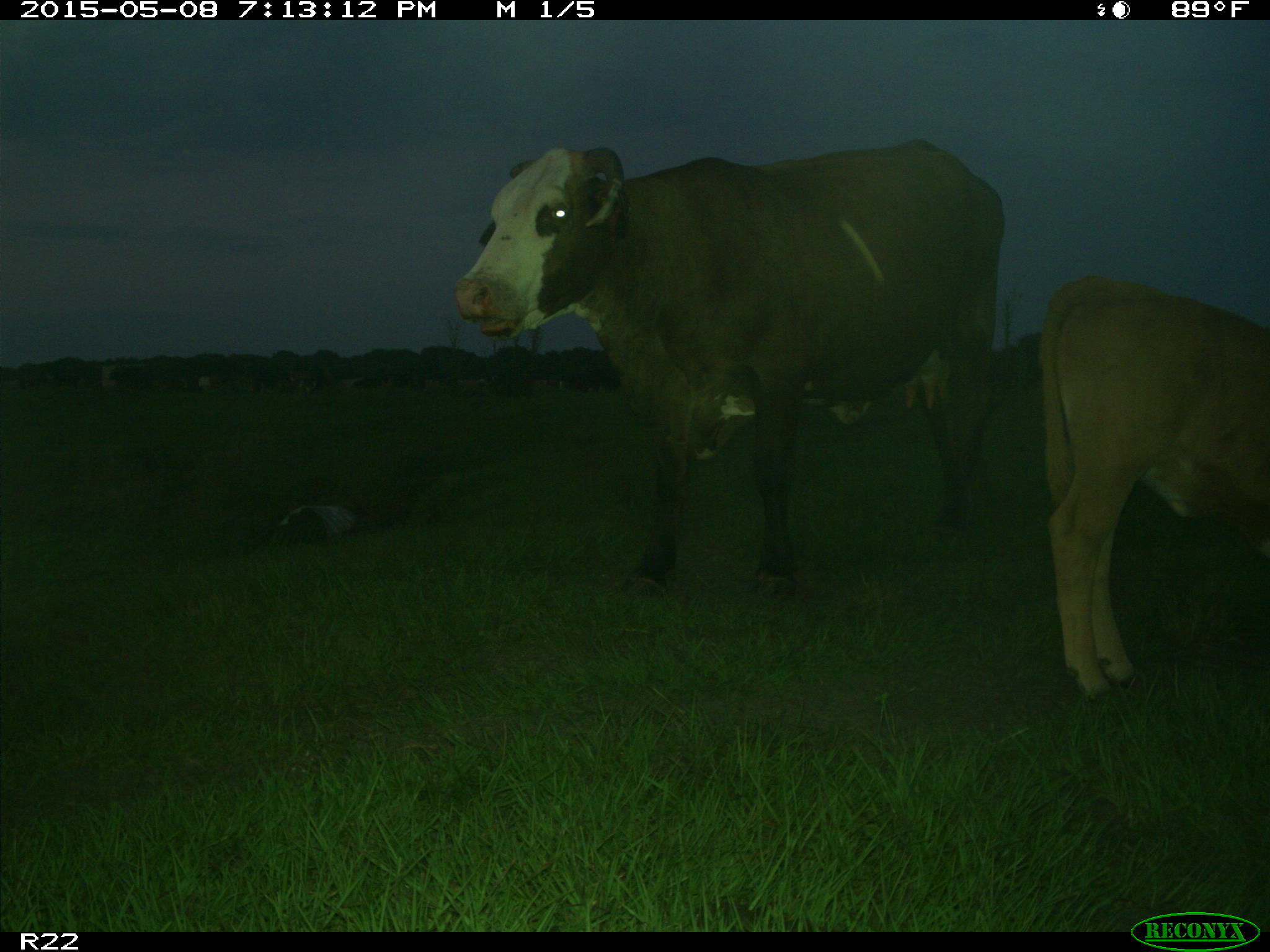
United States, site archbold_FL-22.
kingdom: Animalia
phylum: Chordata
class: Mammalia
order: Artiodactyla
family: Bovidae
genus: Bos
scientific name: Bos taurus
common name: domestic cow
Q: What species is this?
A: Bos taurus (domestic cow).